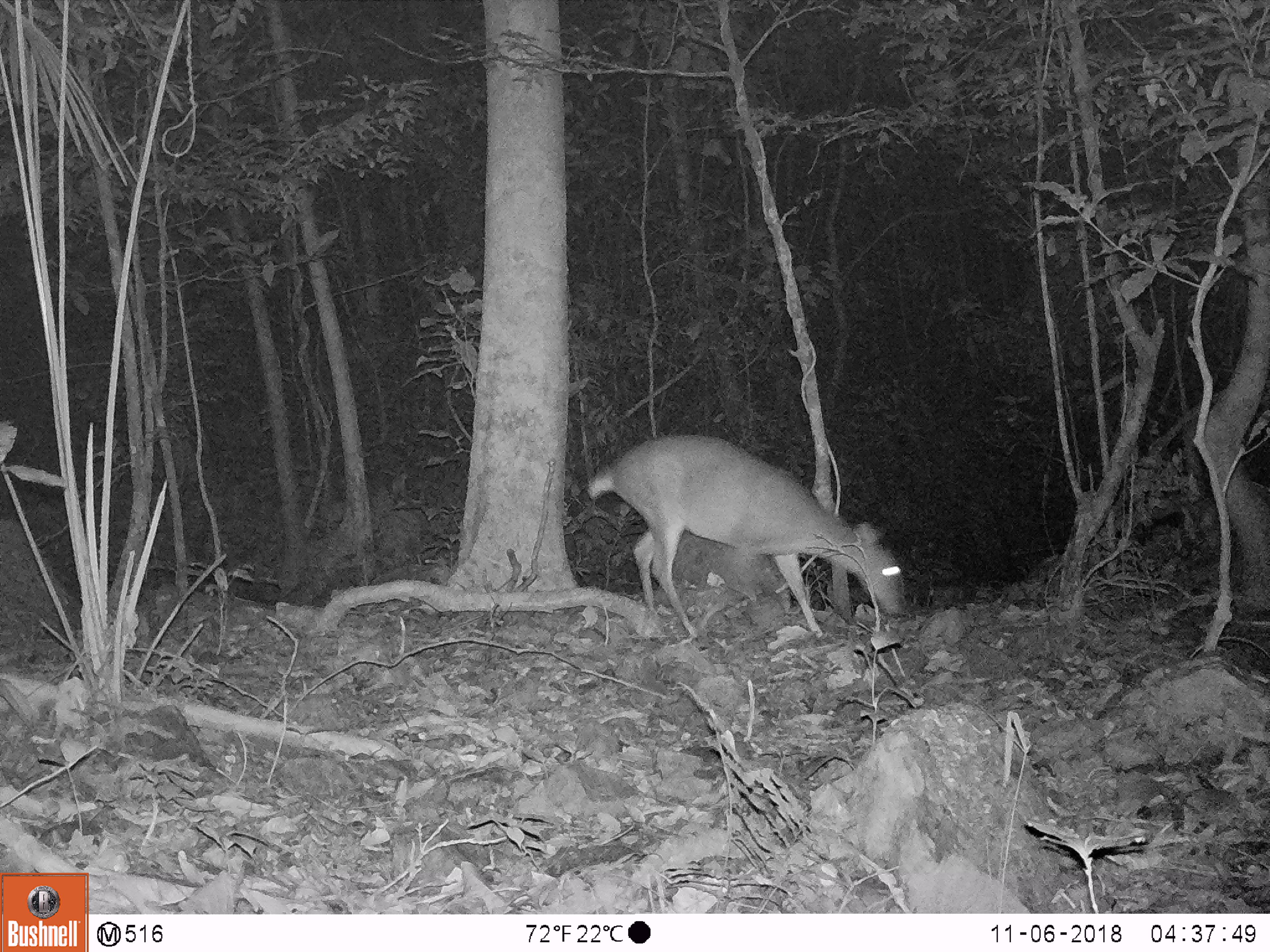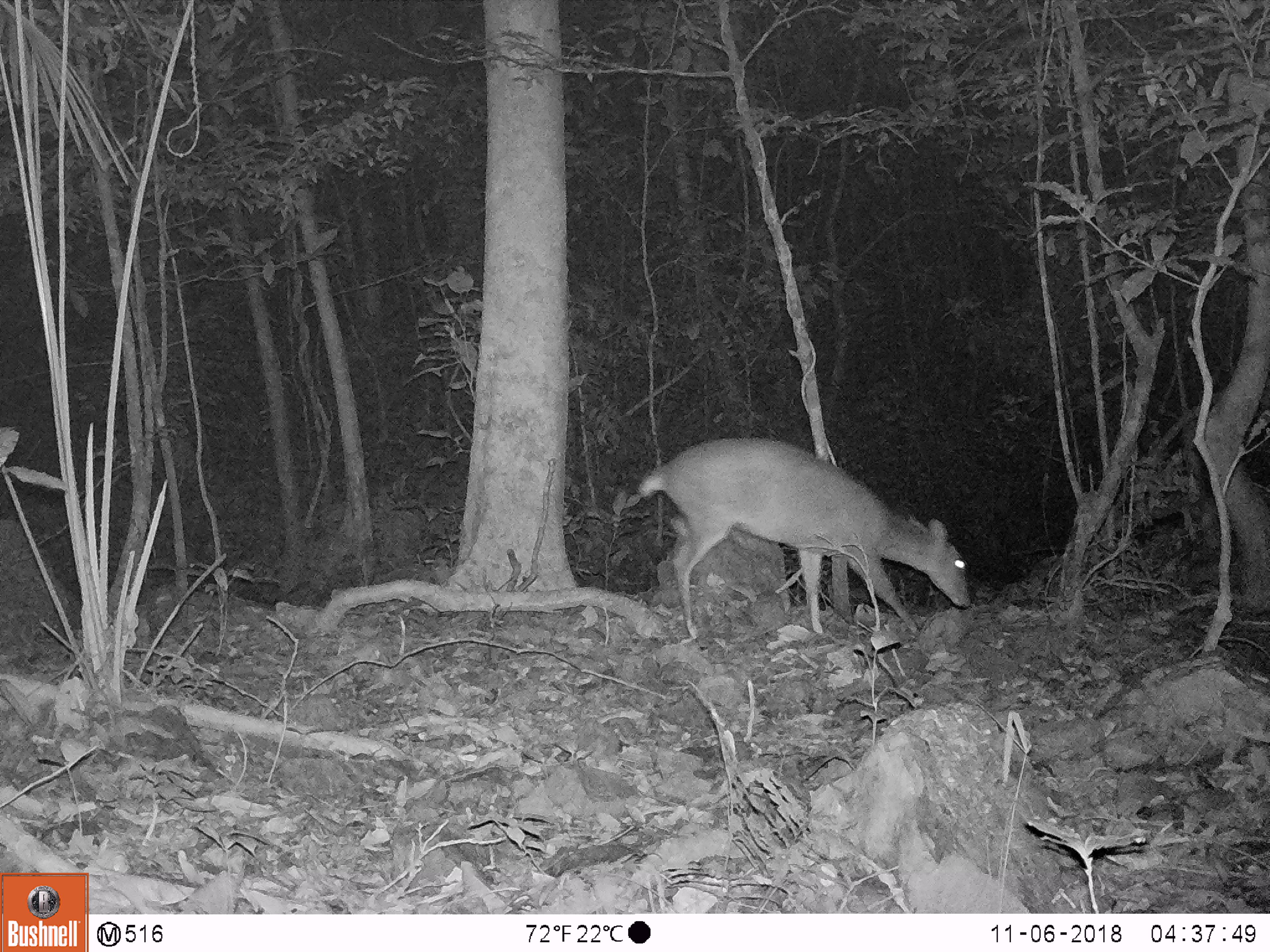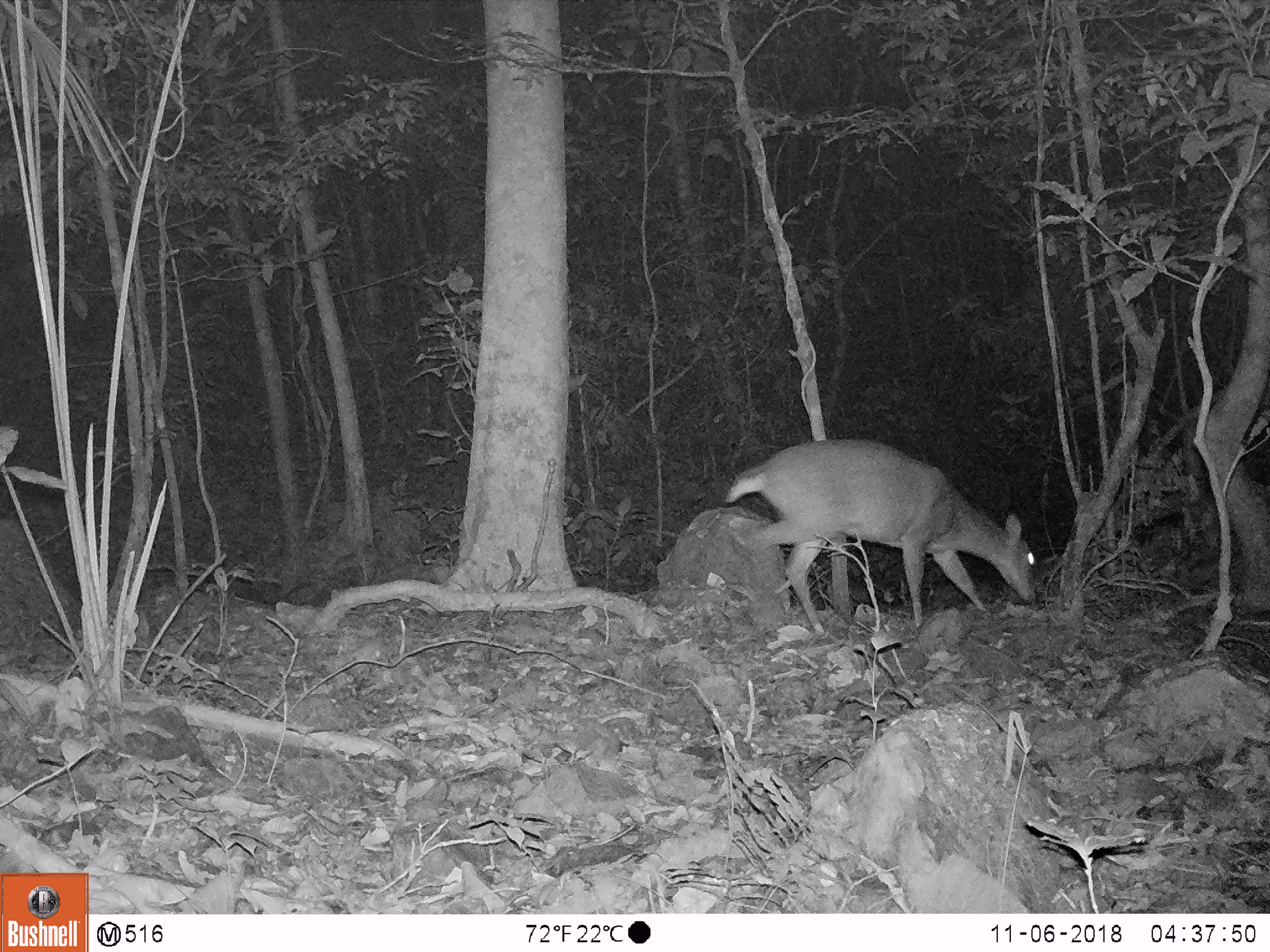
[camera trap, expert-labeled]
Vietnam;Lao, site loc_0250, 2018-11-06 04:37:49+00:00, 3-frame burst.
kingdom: Animalia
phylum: Chordata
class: Mammalia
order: Artiodactyla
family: Cervidae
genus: Muntiacus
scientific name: Muntiacus vuquangensis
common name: large-antlered muntjac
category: large antlered muntjac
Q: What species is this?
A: Large antlered muntjac (large-antlered muntjac) (Muntiacus vuquangensis).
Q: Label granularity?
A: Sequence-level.